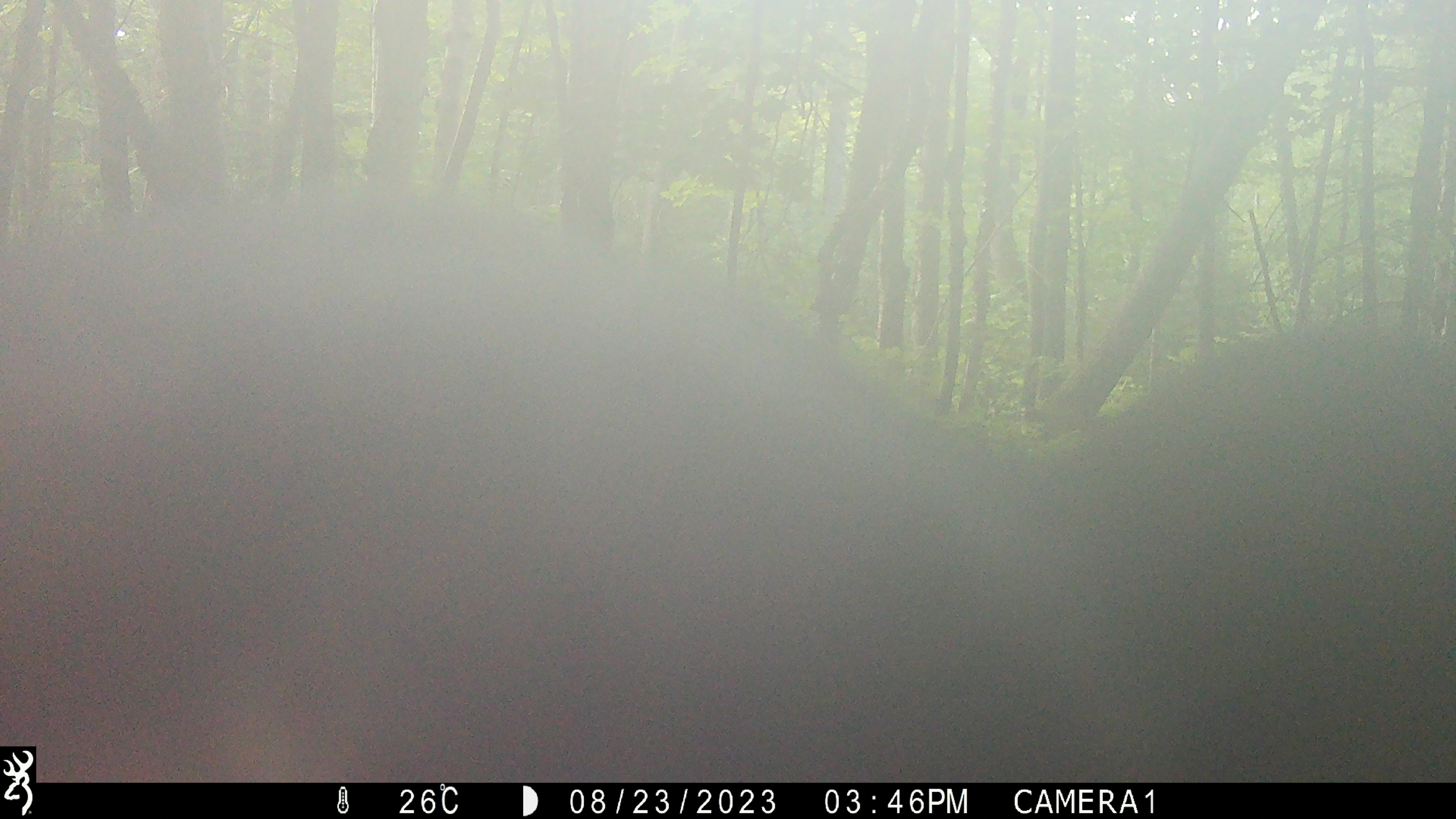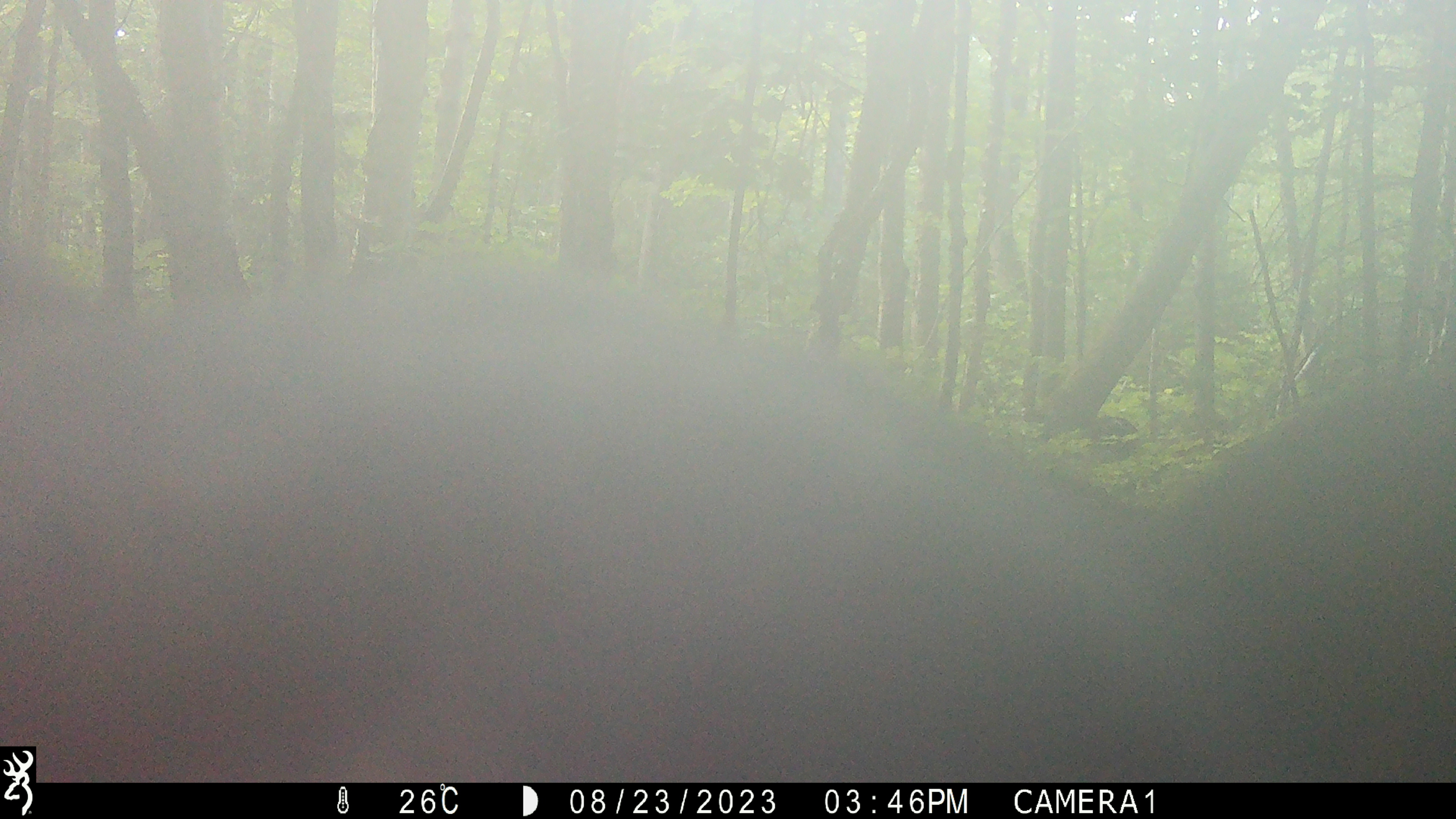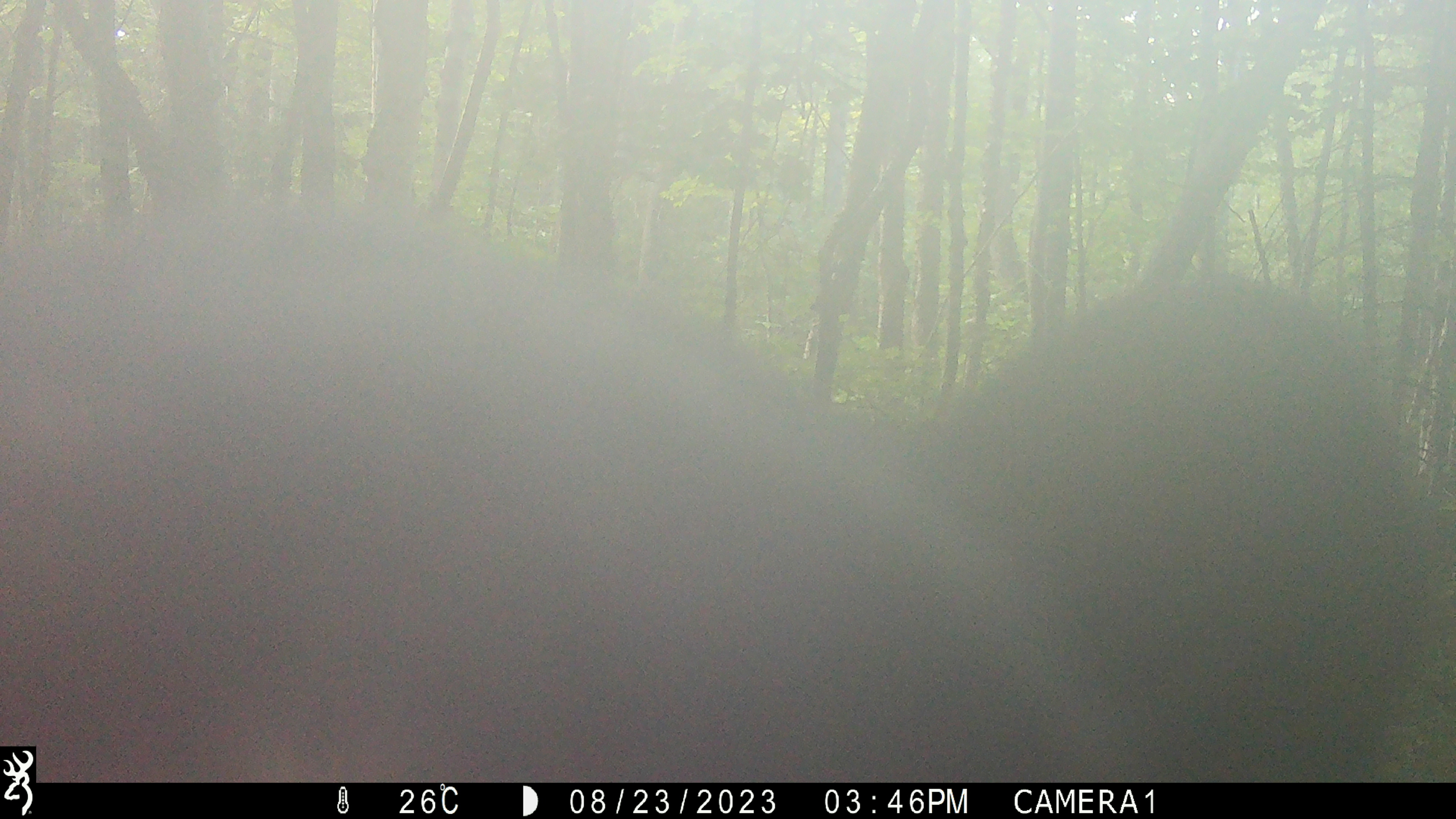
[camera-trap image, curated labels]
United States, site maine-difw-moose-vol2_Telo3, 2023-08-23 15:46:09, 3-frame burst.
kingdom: Animalia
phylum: Chordata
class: Mammalia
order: Carnivora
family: Ursidae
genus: Ursus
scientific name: Ursus americanus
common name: black bear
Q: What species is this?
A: Black bear (Ursus americanus).